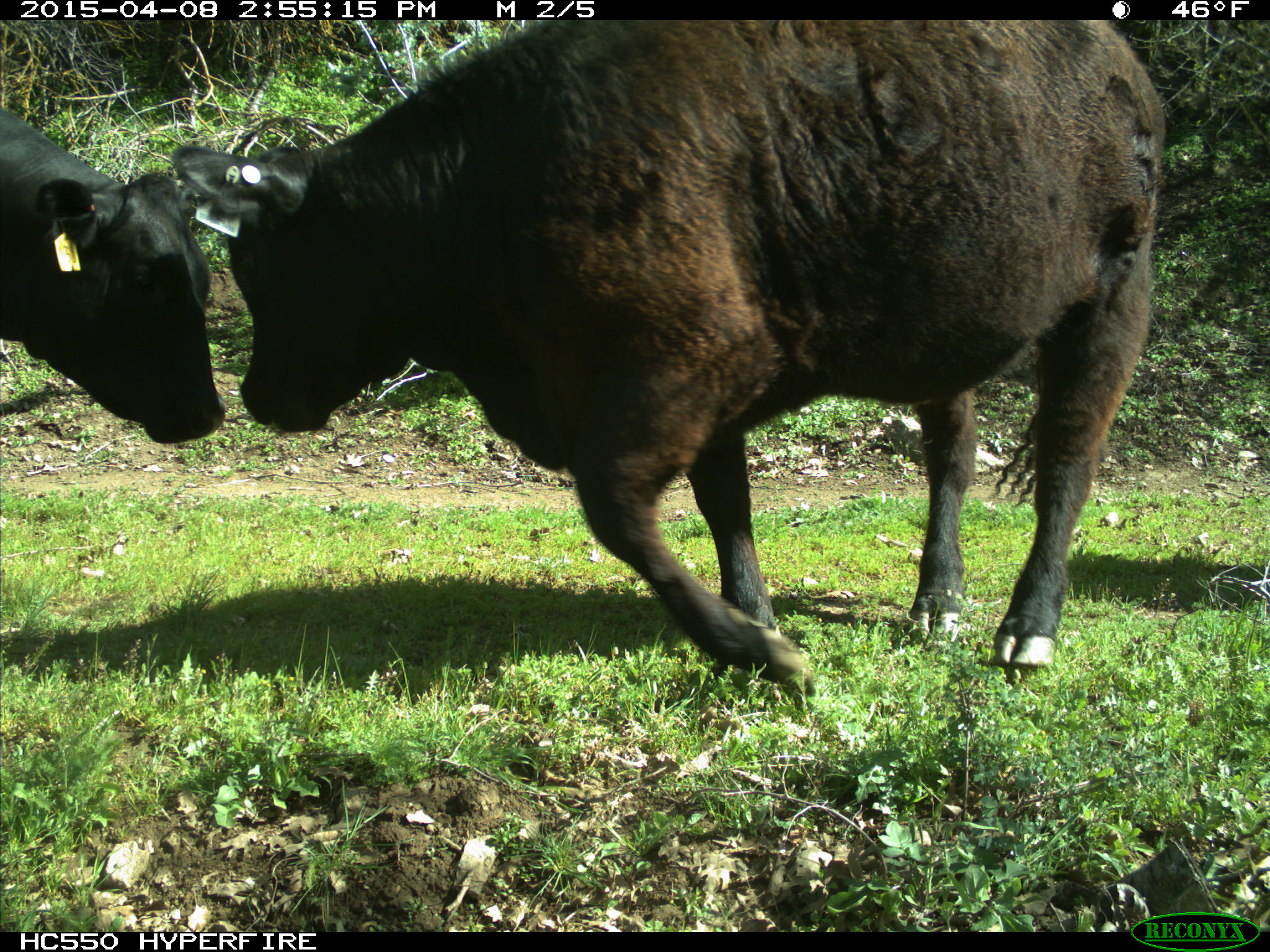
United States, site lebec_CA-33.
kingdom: Animalia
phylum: Chordata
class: Mammalia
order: Artiodactyla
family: Bovidae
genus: Bos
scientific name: Bos taurus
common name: domestic cow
Bos taurus (domestic cow).